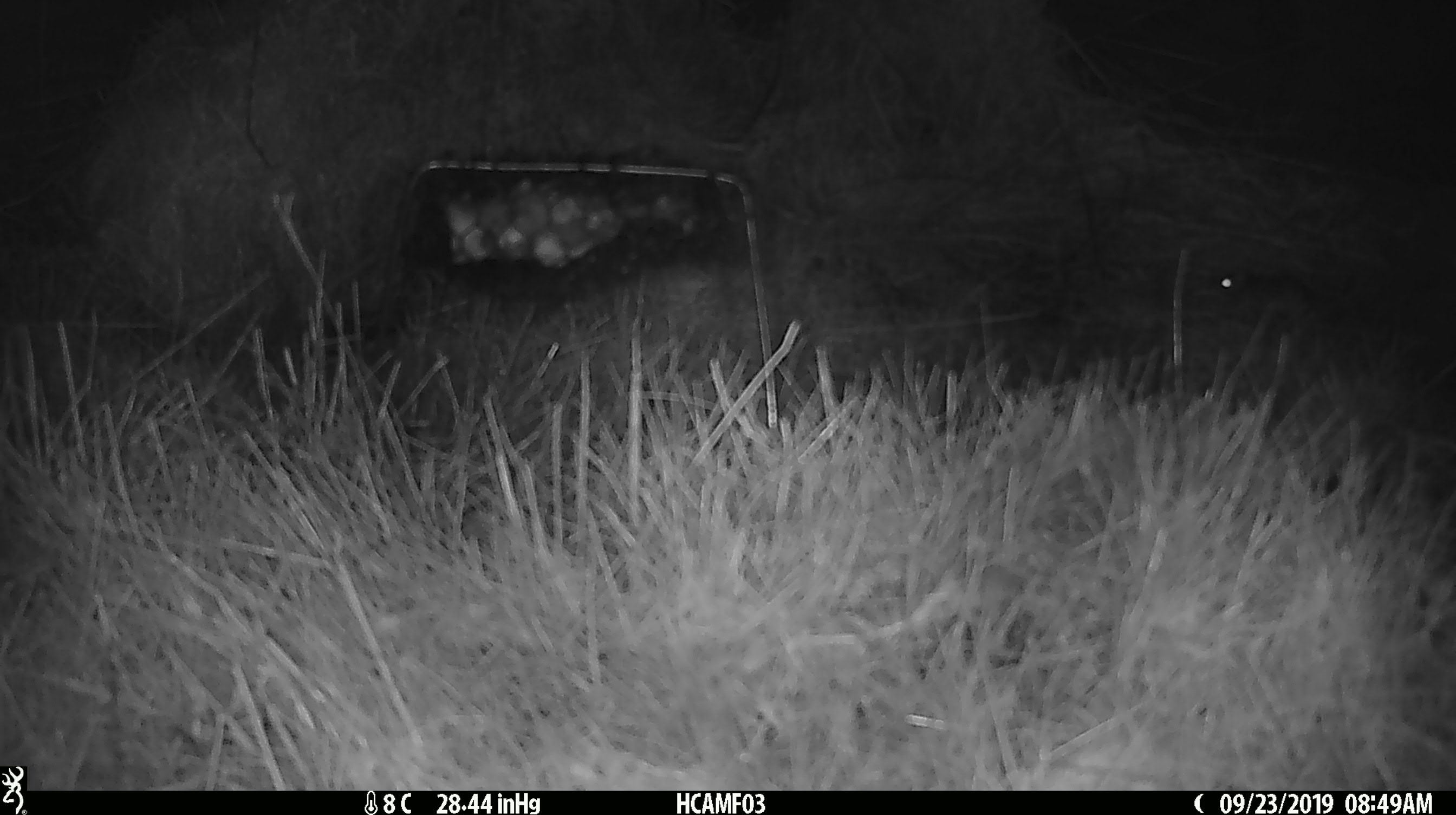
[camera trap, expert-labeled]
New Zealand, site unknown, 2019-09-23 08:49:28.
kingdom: Animalia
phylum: Chordata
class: Mammalia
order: Rodentia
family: Muridae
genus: Mus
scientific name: Mus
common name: mouse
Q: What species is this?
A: Mouse (Mus).